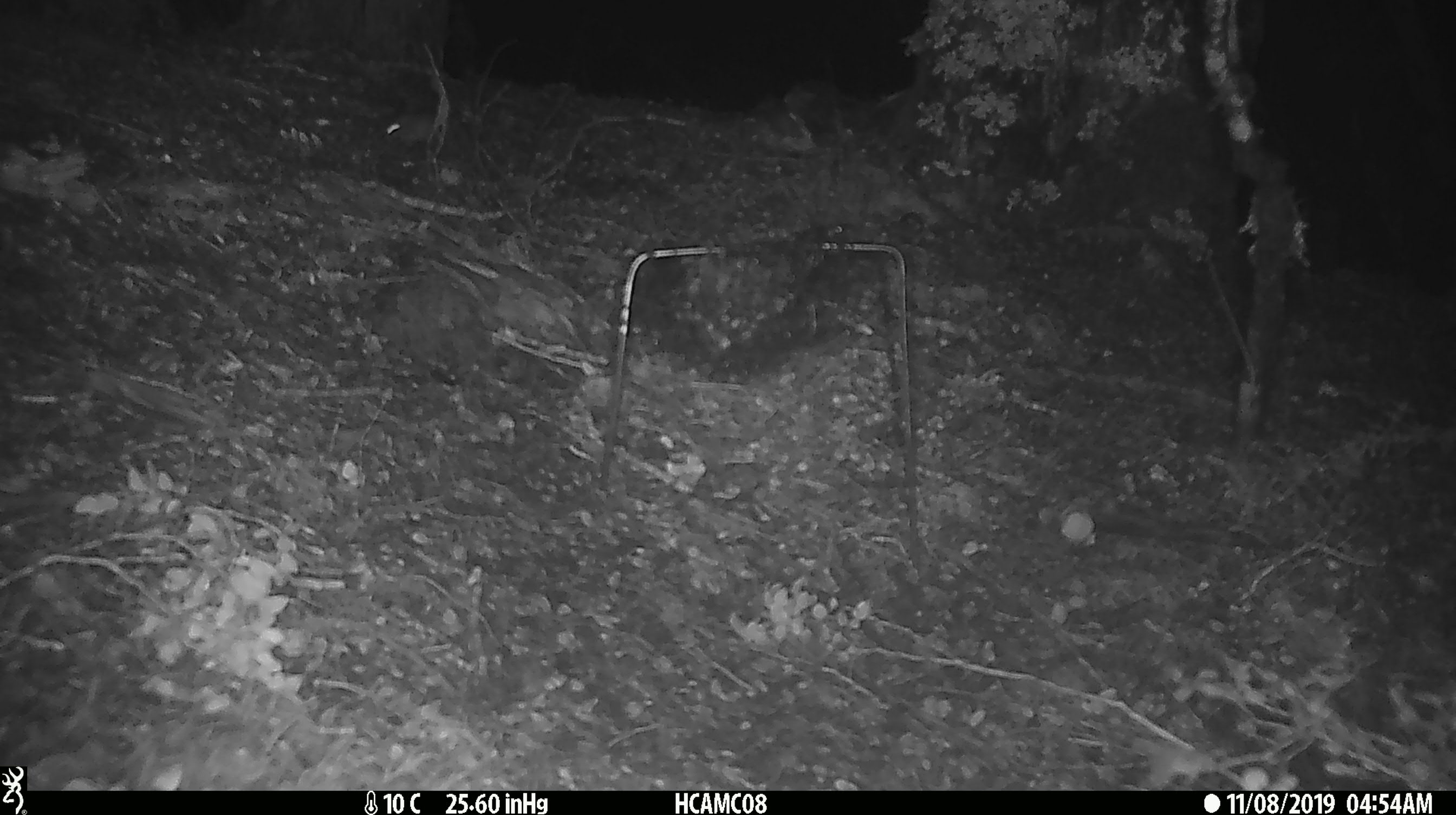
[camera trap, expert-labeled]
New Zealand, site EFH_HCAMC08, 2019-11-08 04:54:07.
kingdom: Animalia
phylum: Chordata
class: Mammalia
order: Rodentia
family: Muridae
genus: Mus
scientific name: Mus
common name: mouse